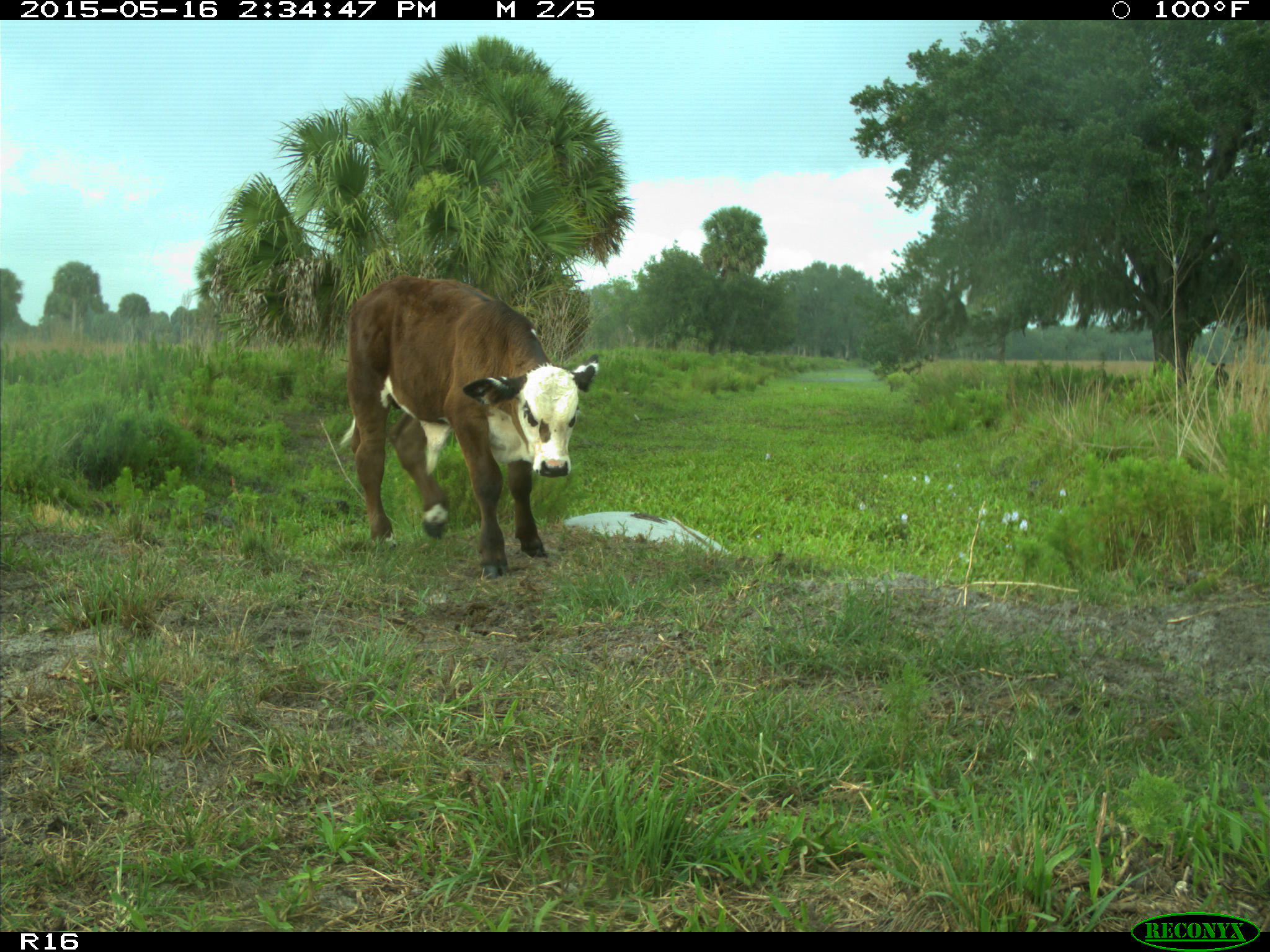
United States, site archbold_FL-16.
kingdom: Animalia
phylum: Chordata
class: Mammalia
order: Artiodactyla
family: Bovidae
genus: Bos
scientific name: Bos taurus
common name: domestic cow